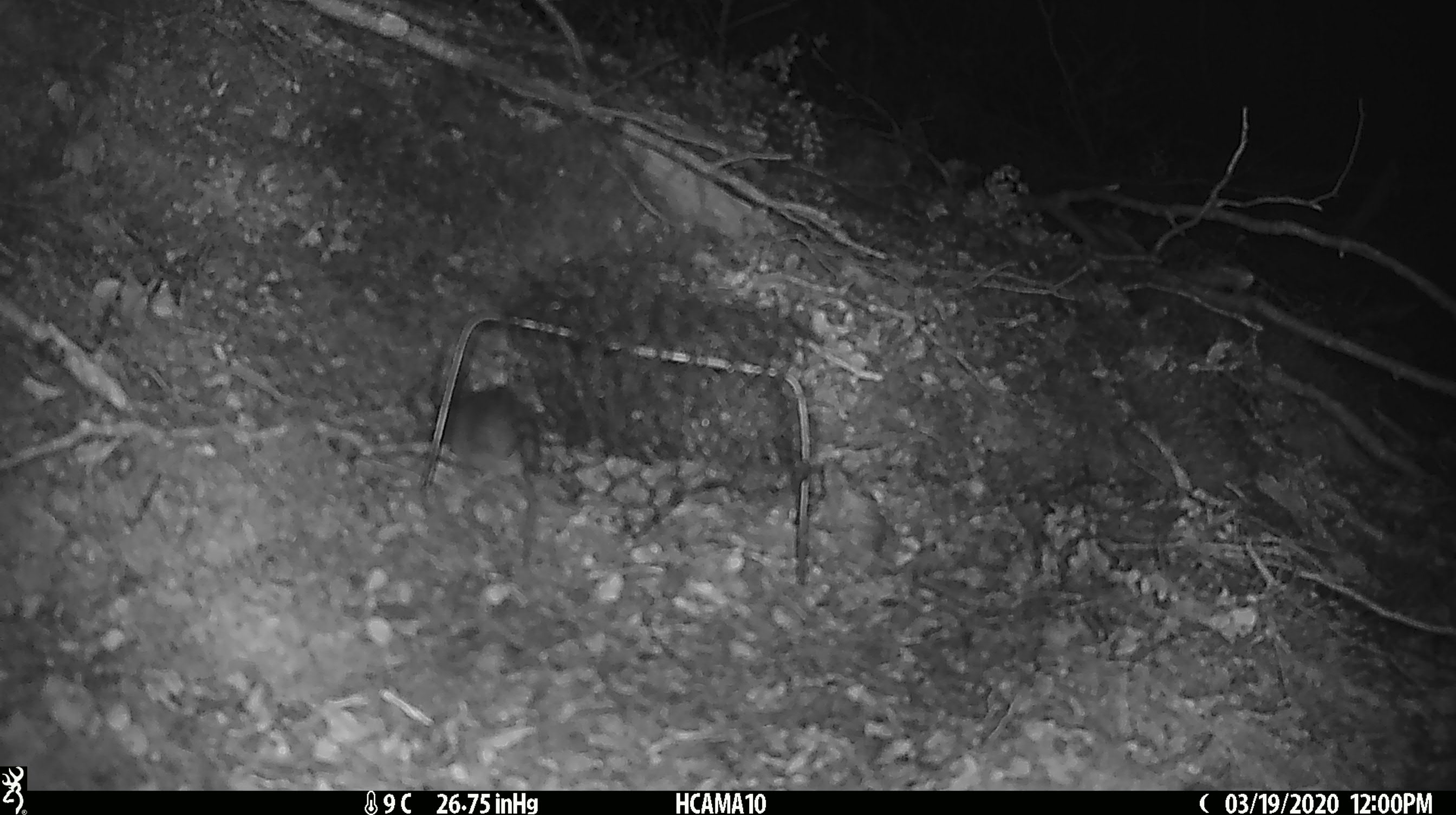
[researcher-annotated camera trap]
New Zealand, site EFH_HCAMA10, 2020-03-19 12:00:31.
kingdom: Animalia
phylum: Chordata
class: Mammalia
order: Rodentia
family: Muridae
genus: Mus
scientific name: Mus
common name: mouse